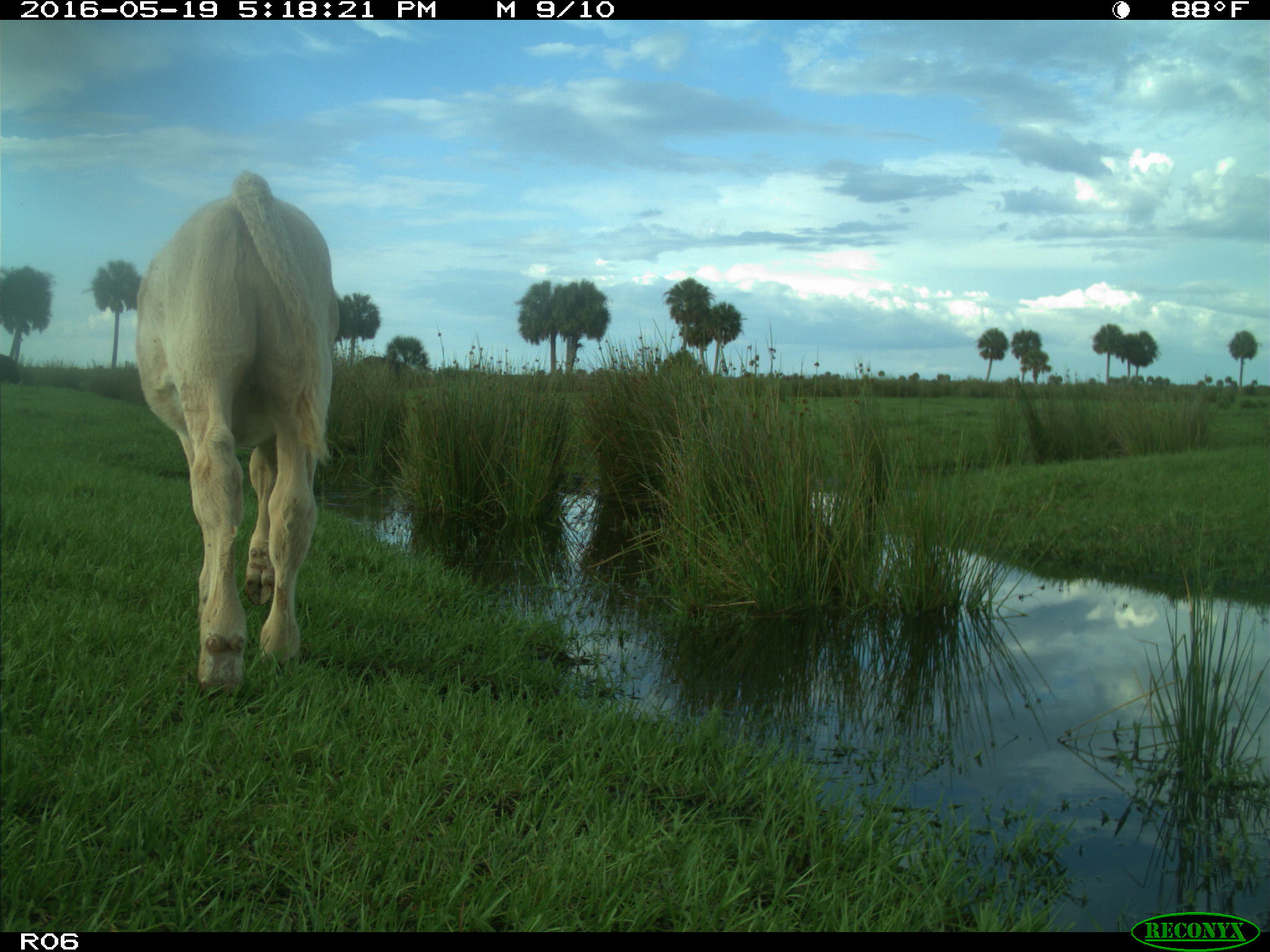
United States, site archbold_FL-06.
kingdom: Animalia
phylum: Chordata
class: Mammalia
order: Artiodactyla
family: Bovidae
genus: Bos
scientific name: Bos taurus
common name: domestic cow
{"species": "Bos taurus (domestic cow)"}